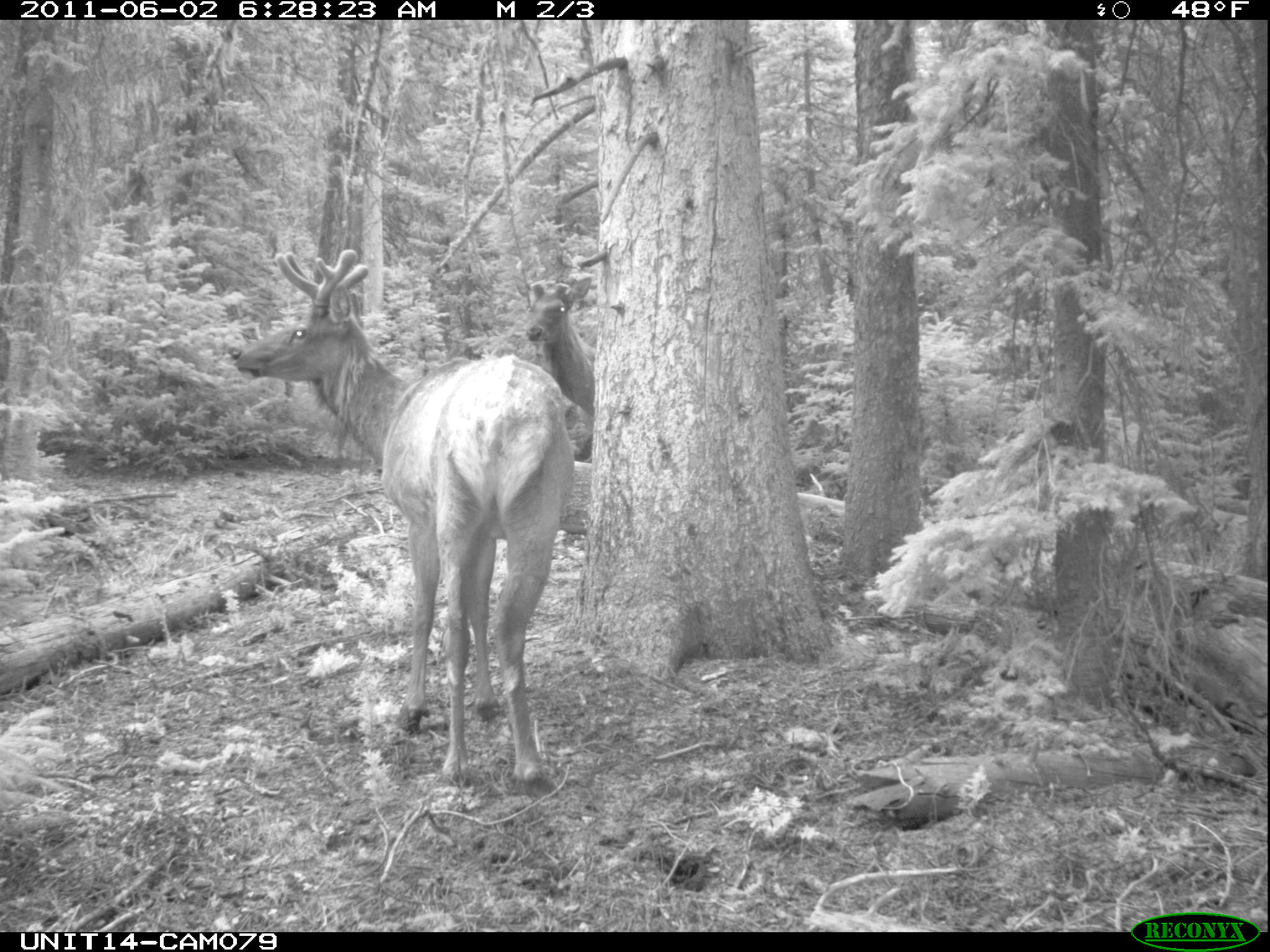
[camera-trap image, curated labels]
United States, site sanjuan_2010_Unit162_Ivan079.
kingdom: Animalia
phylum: Chordata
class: Mammalia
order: Artiodactyla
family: Cervidae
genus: Cervus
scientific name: Cervus elaphus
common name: red deer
Cervus elaphus (red deer).